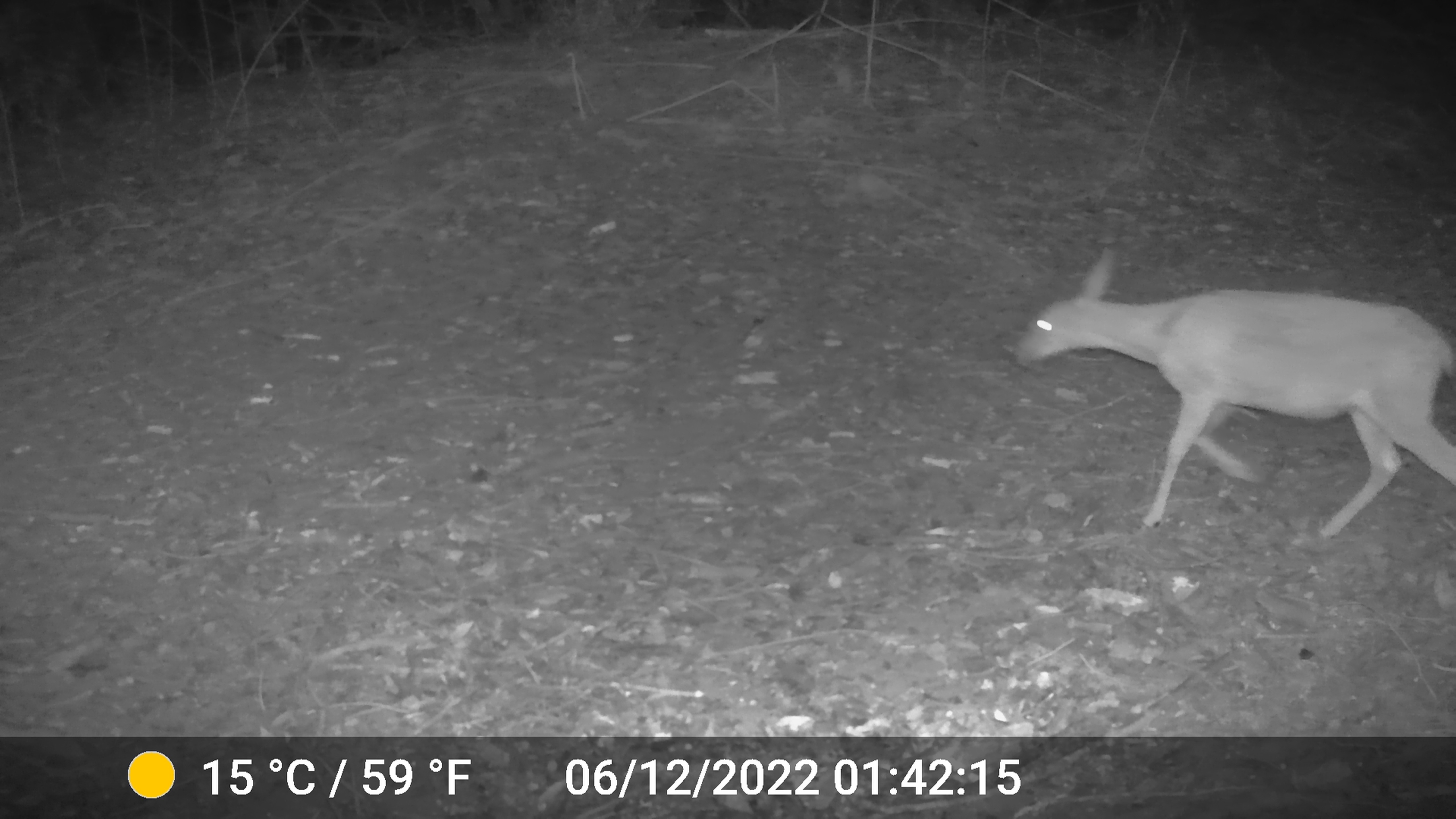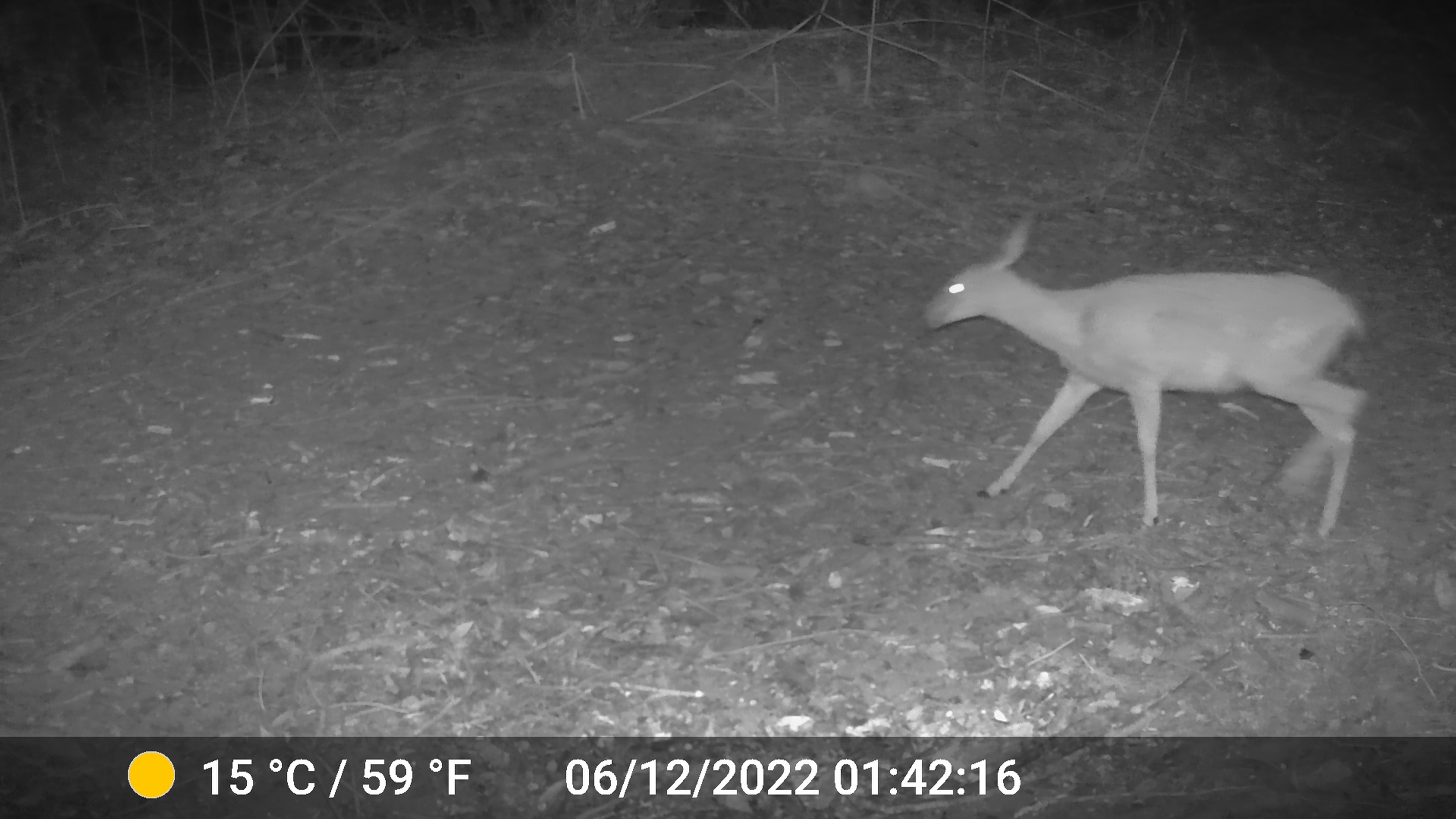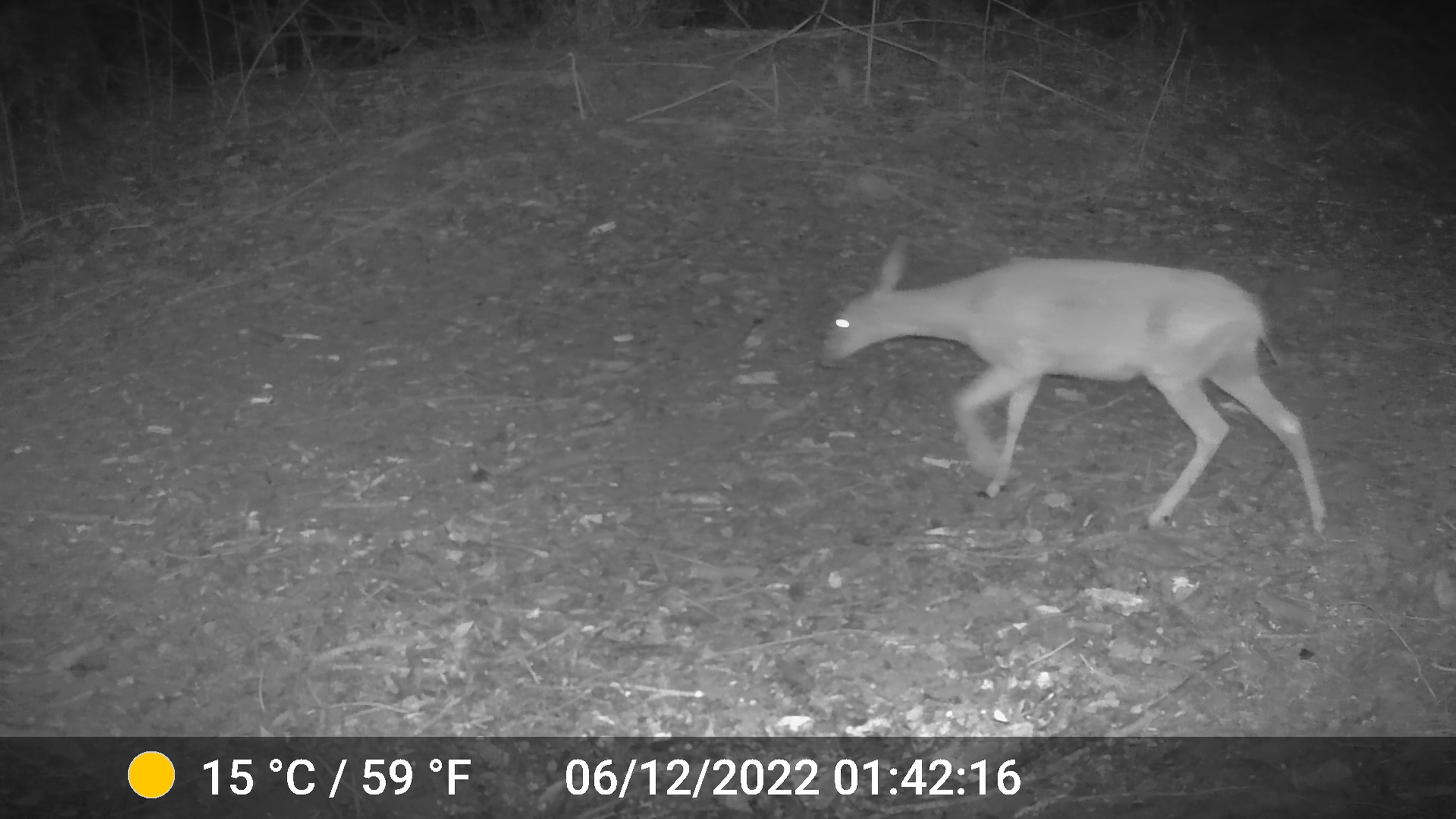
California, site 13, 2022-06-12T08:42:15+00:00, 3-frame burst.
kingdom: Animalia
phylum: Chordata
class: Mammalia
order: Artiodactyla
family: Cervidae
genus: Odocoileus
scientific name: Odocoileus hemionus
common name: mule deer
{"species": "mule deer (Odocoileus hemionus)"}